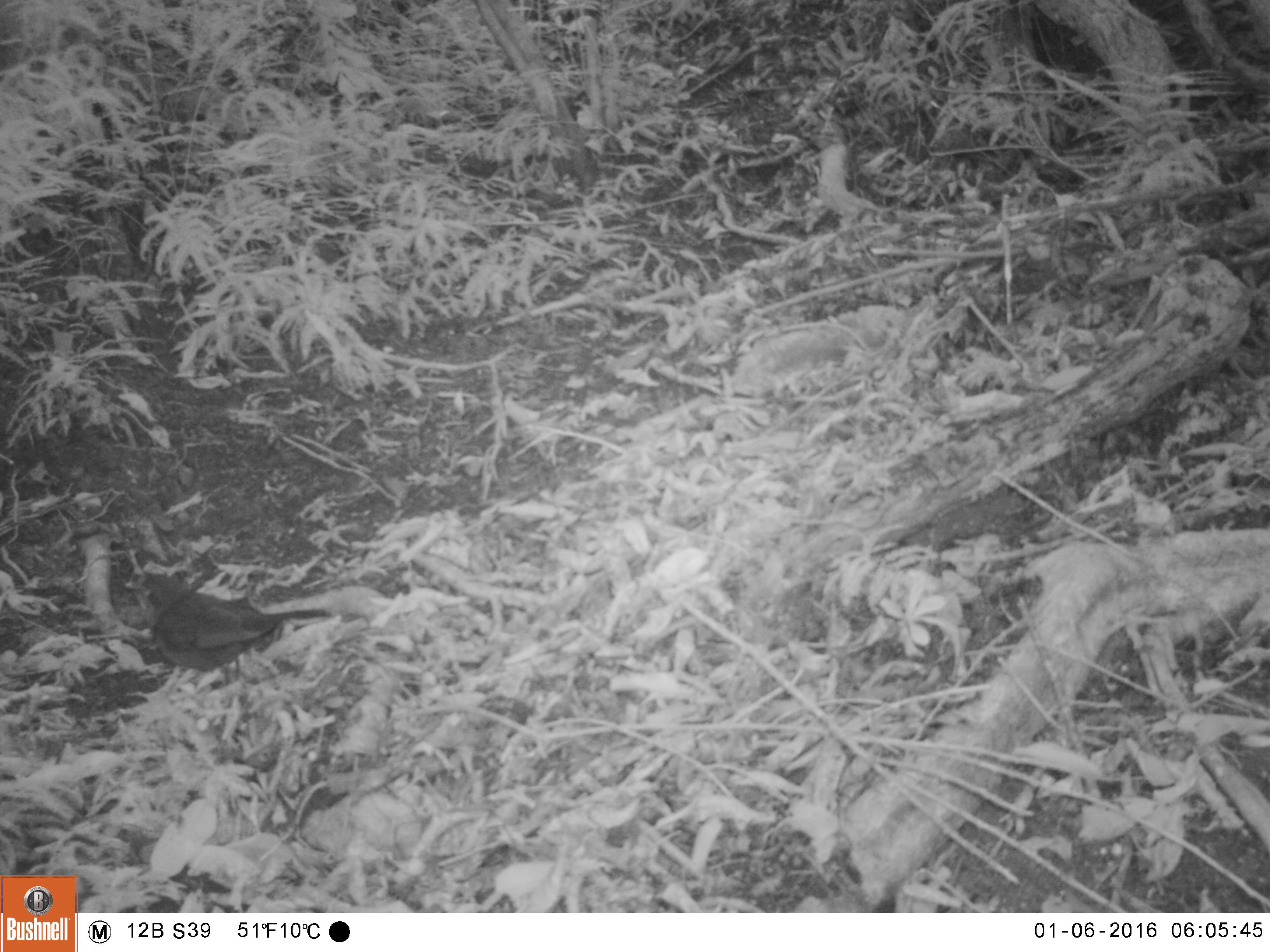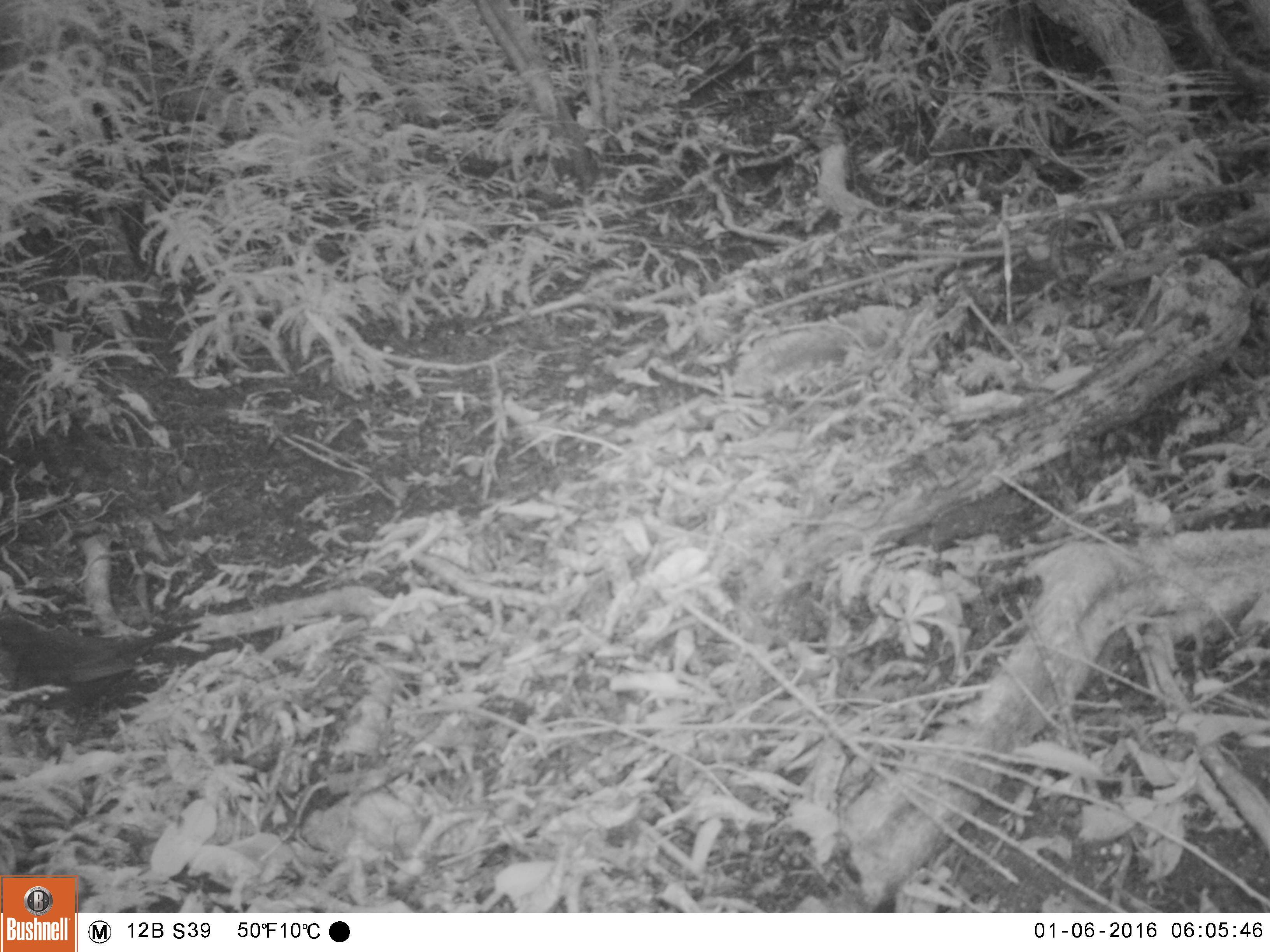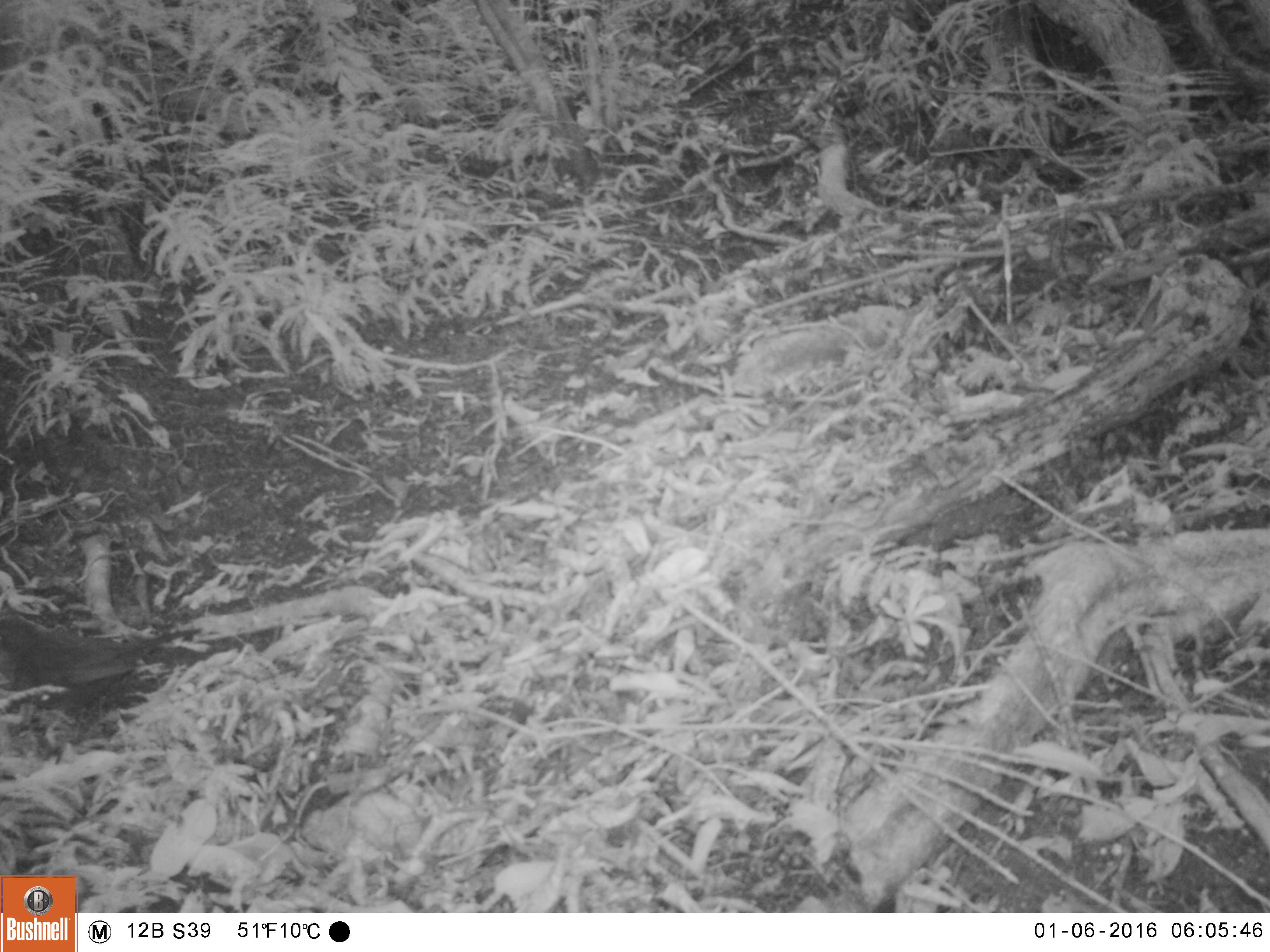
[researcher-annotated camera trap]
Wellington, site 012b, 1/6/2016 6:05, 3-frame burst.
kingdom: Animalia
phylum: Chordata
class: Aves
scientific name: Aves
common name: bird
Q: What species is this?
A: Bird (Aves).